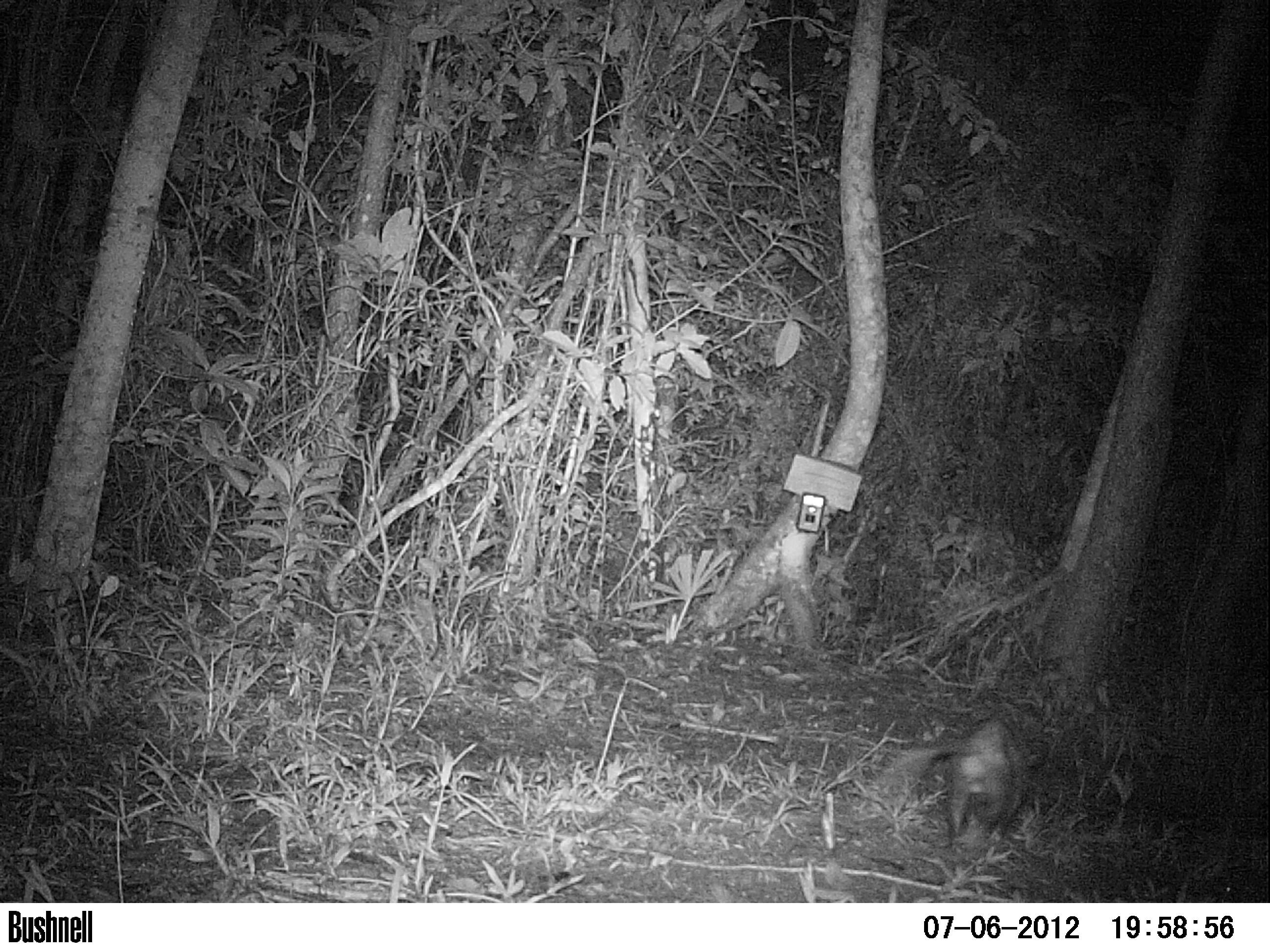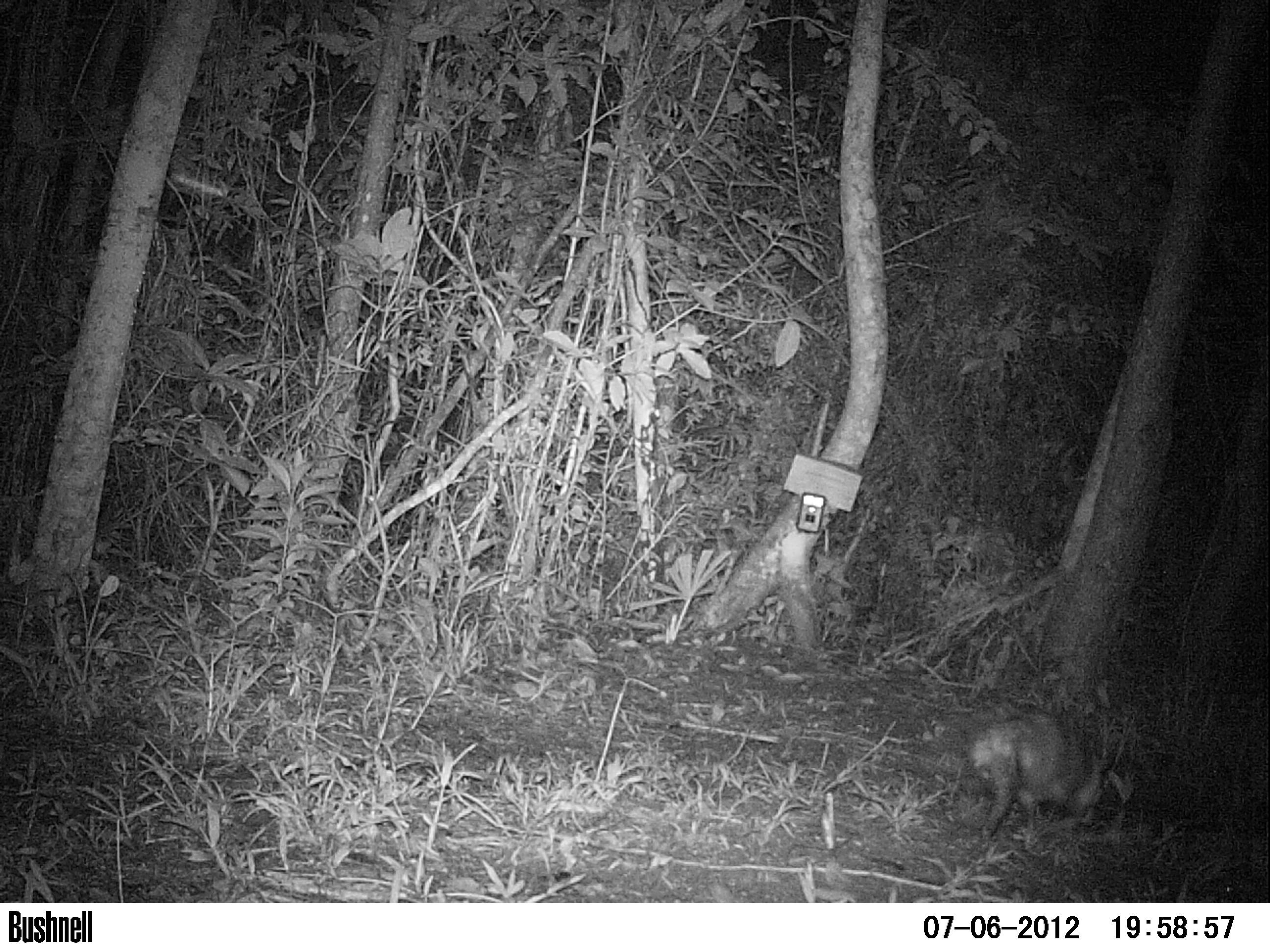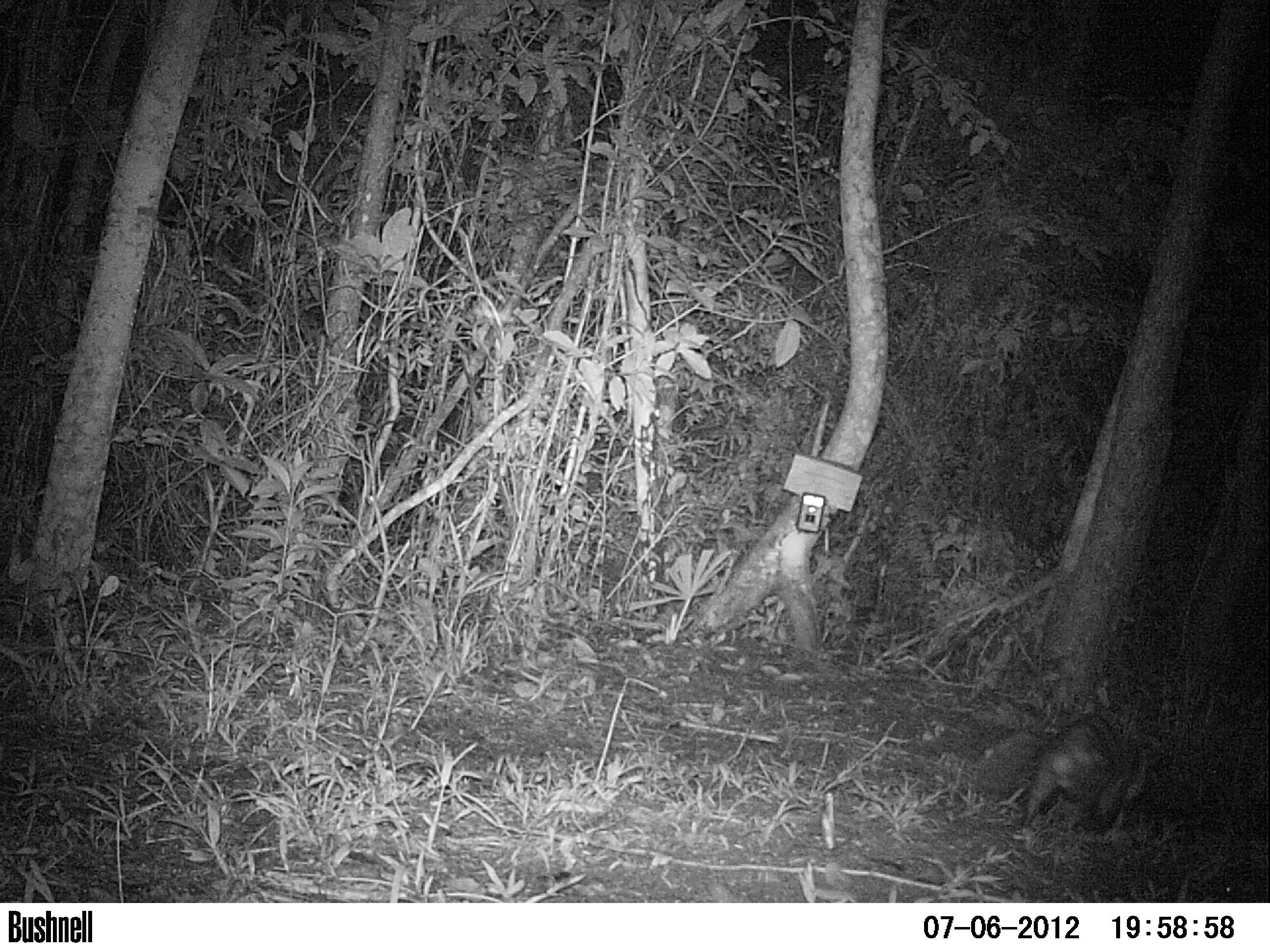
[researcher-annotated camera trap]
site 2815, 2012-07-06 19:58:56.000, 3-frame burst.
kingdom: Animalia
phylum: Chordata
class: Mammalia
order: Didelphimorphia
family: Didelphidae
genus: Didelphis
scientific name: Didelphis virginiana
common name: virginia opossum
Didelphis virginiana (virginia opossum), count 1, age adult.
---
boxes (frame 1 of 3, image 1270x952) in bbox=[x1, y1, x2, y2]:
didelphis virginiana: bbox=[909, 719, 1042, 850]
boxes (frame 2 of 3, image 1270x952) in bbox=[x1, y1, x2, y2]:
didelphis virginiana: bbox=[964, 700, 1113, 839]